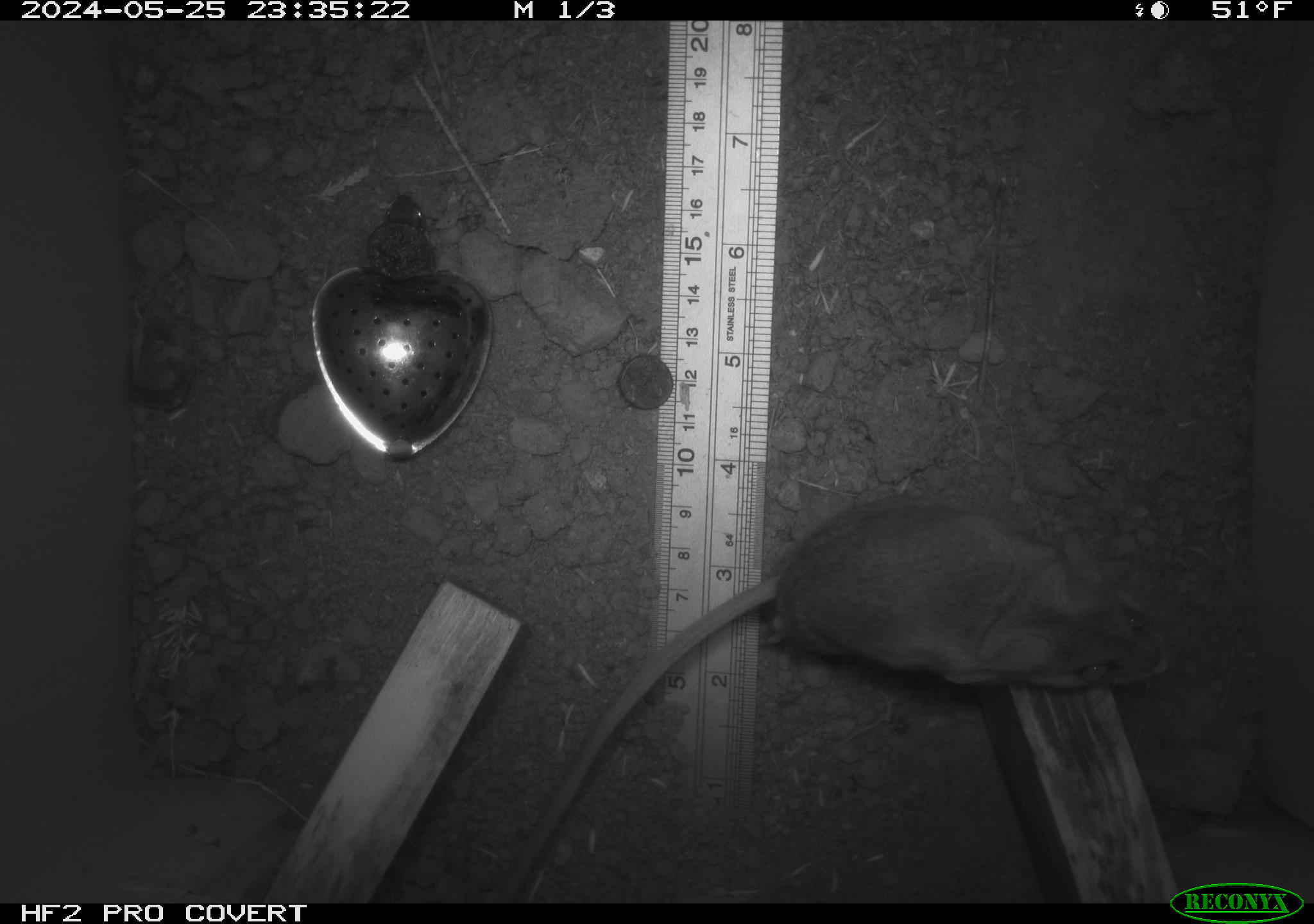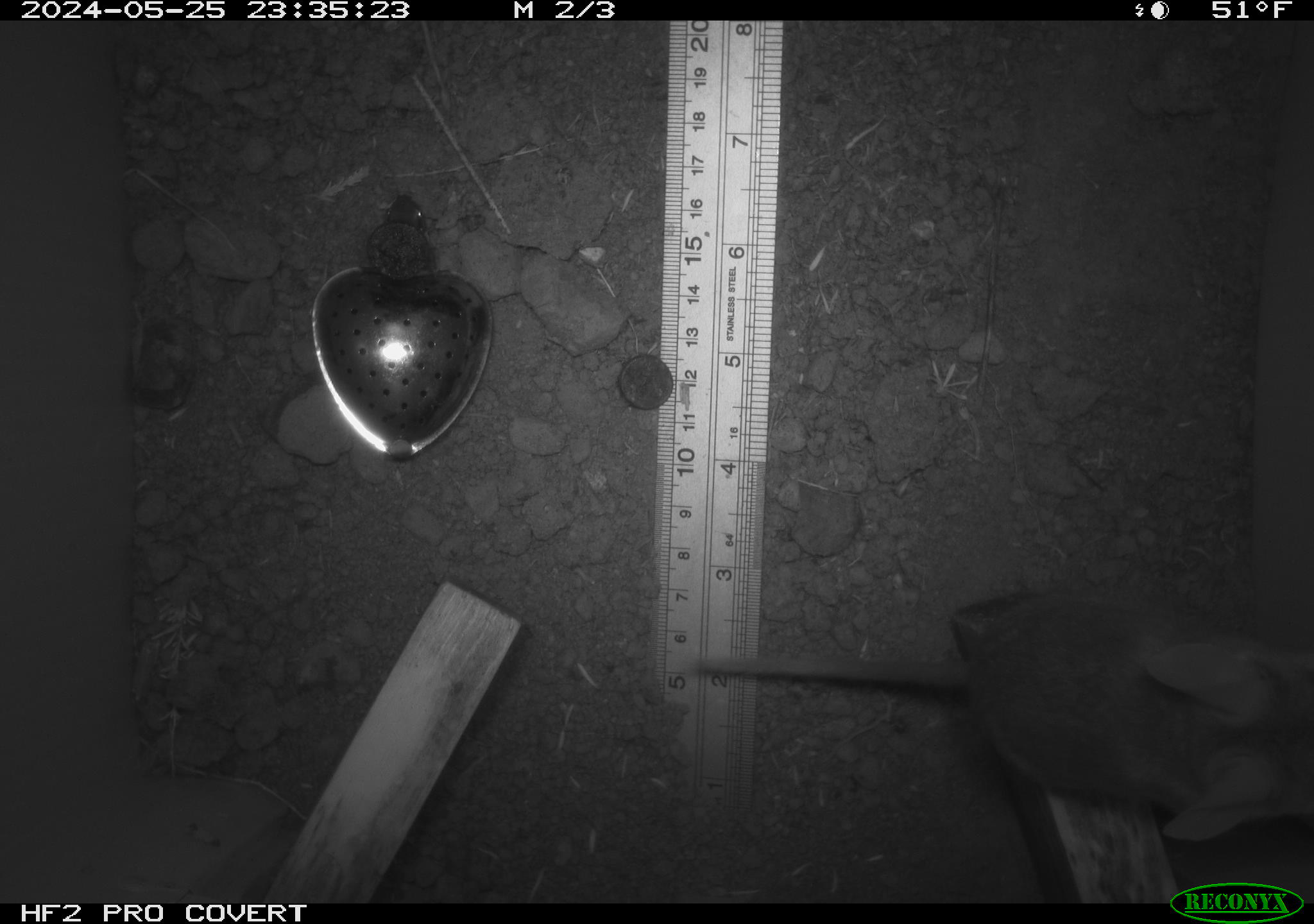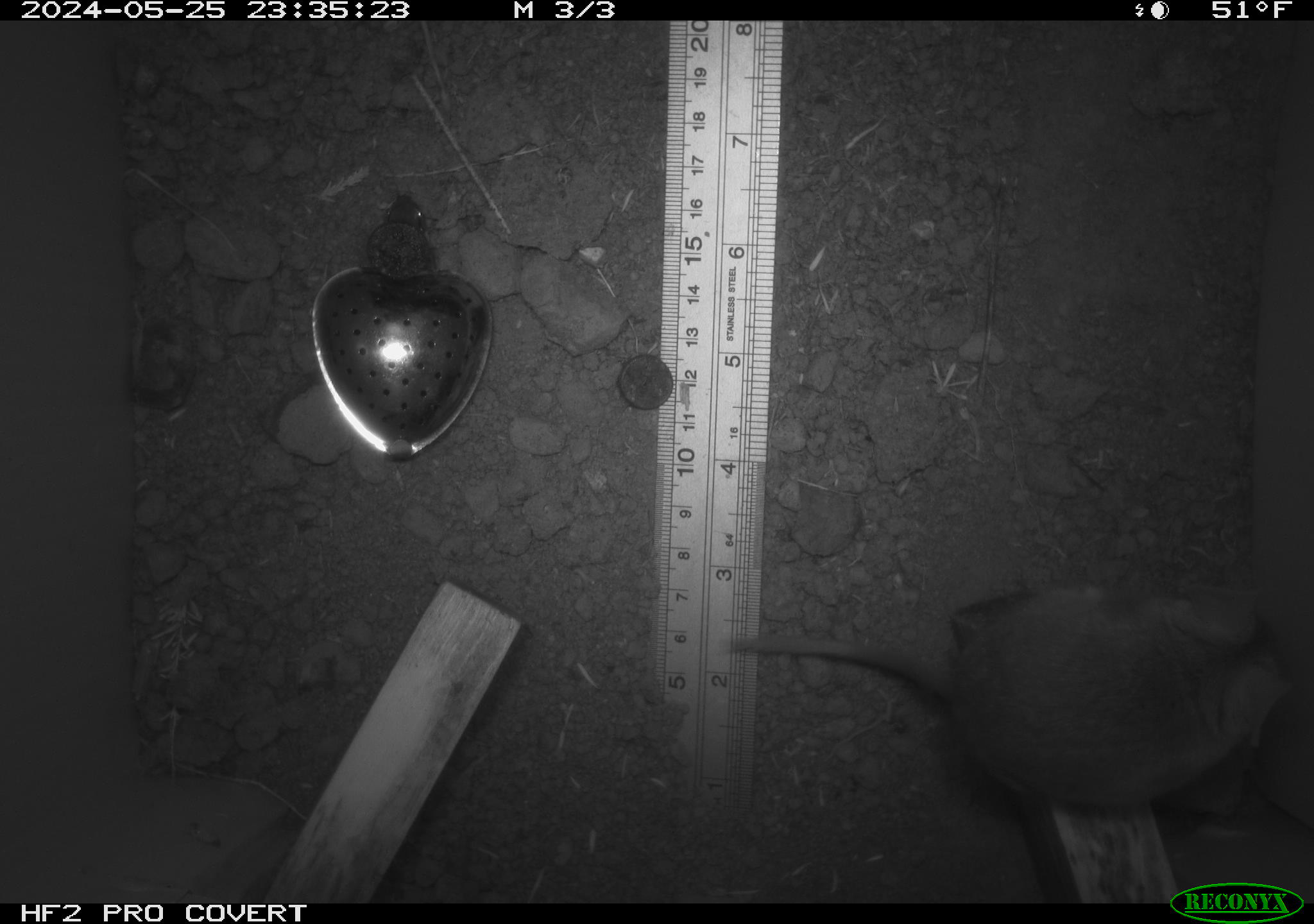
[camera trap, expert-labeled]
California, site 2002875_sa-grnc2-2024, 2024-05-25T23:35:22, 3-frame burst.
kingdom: Animalia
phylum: Chordata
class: Mammalia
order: Rodentia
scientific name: Rodentia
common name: rodent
Rodent (Rodentia).